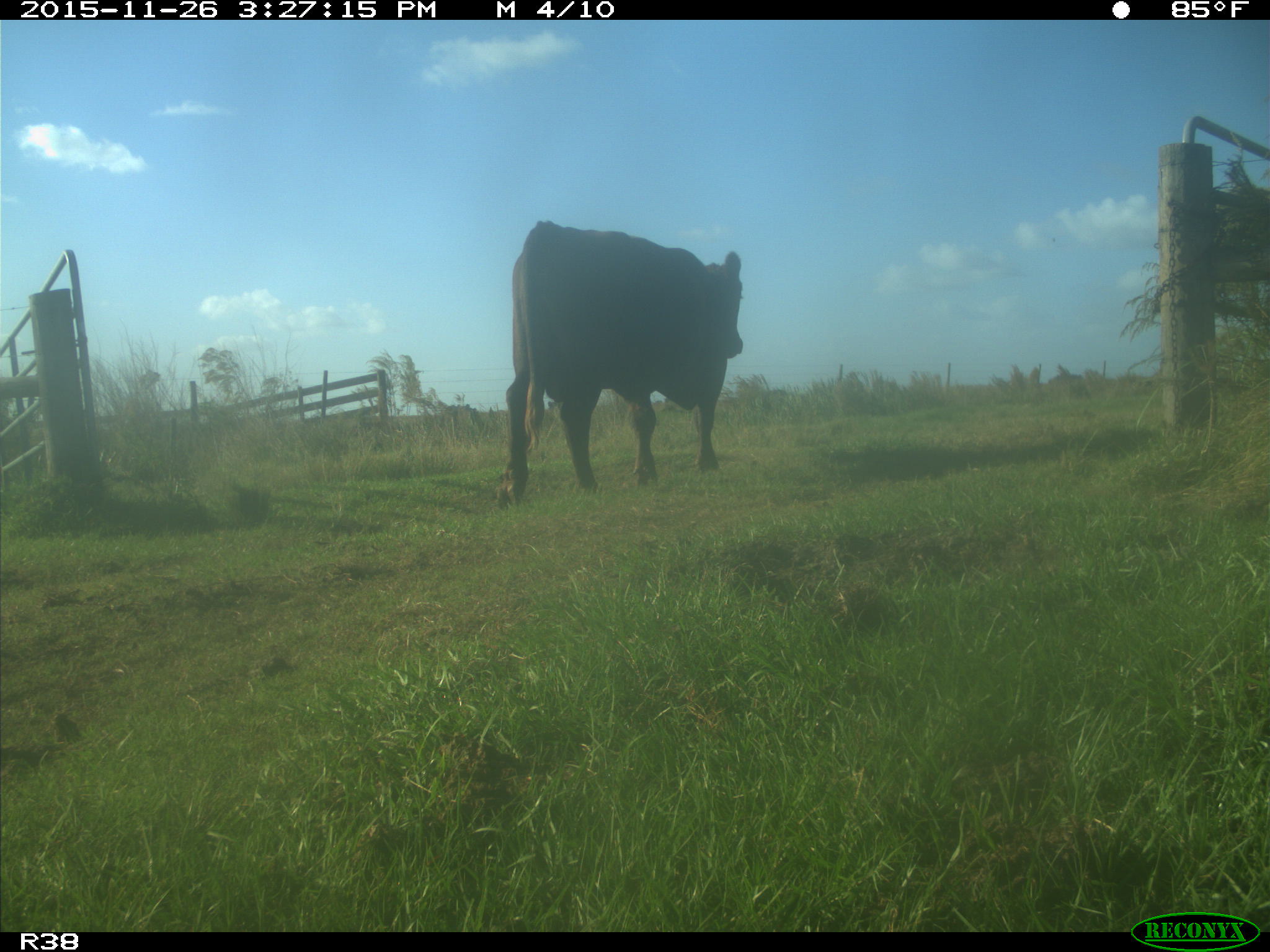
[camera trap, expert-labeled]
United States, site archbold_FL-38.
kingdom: Animalia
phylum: Chordata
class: Mammalia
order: Artiodactyla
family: Bovidae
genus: Bos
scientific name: Bos taurus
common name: domestic cow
Bos taurus (domestic cow).